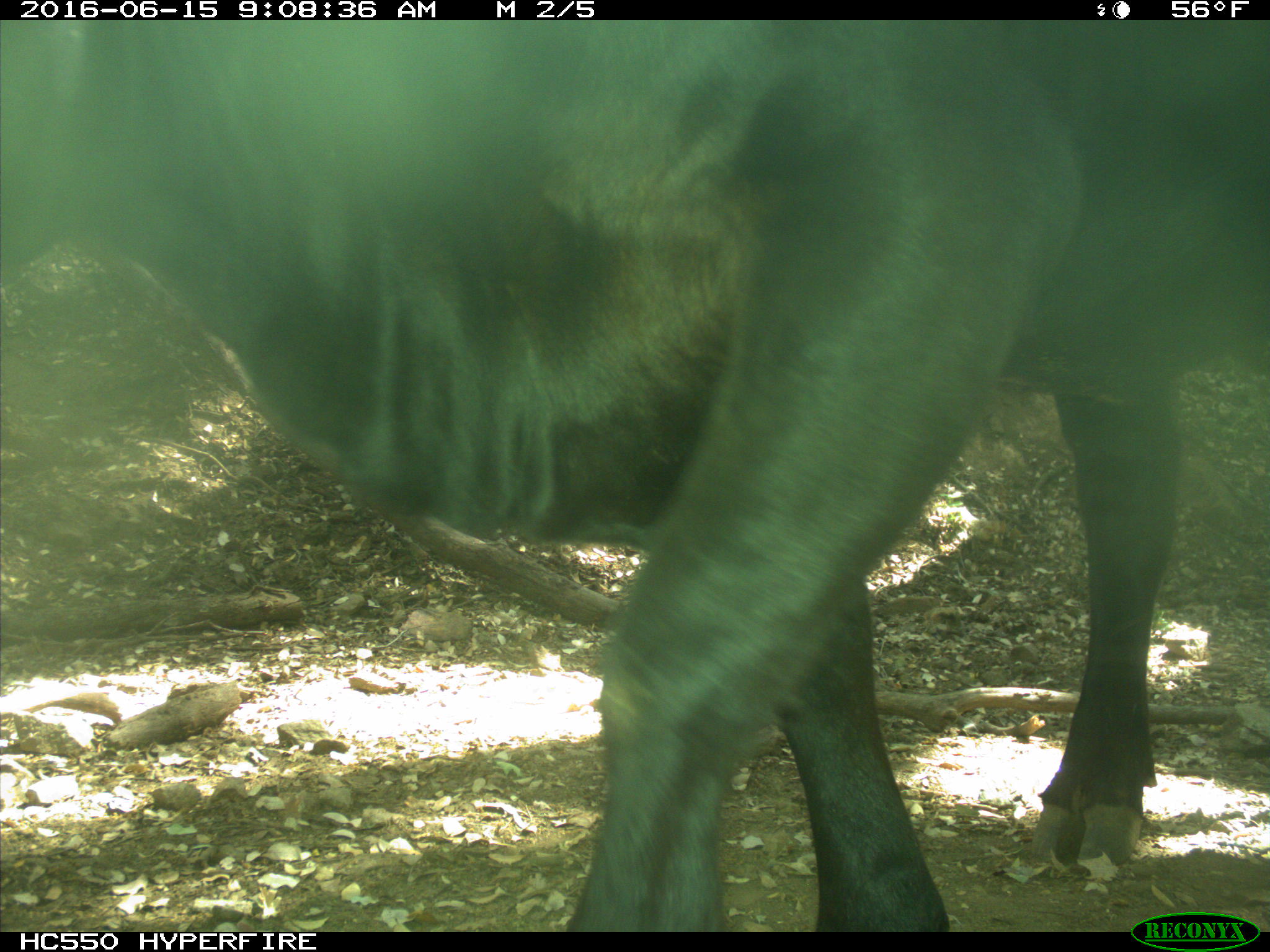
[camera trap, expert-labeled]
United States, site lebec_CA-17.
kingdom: Animalia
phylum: Chordata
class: Mammalia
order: Artiodactyla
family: Bovidae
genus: Bos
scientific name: Bos taurus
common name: domestic cow